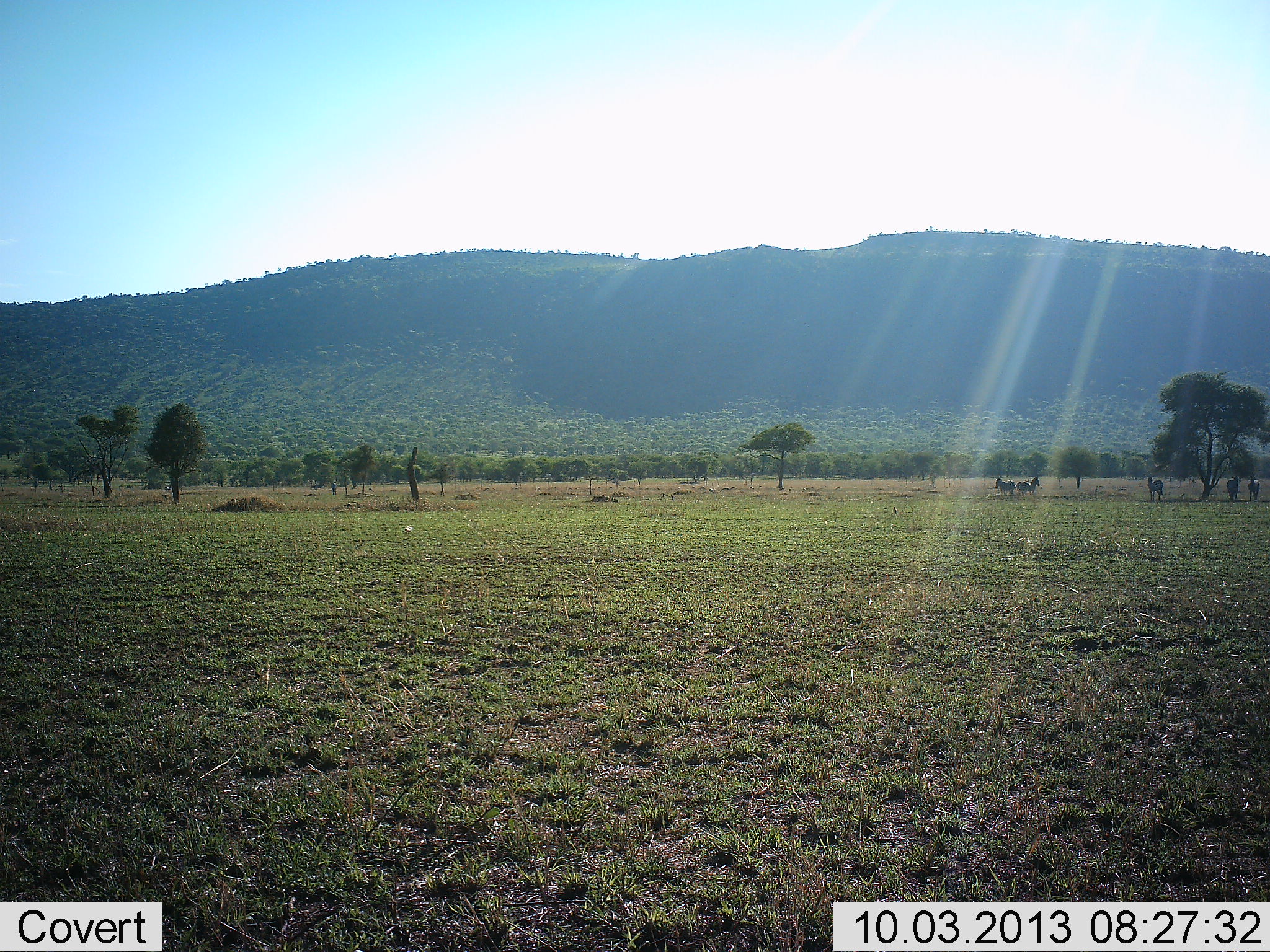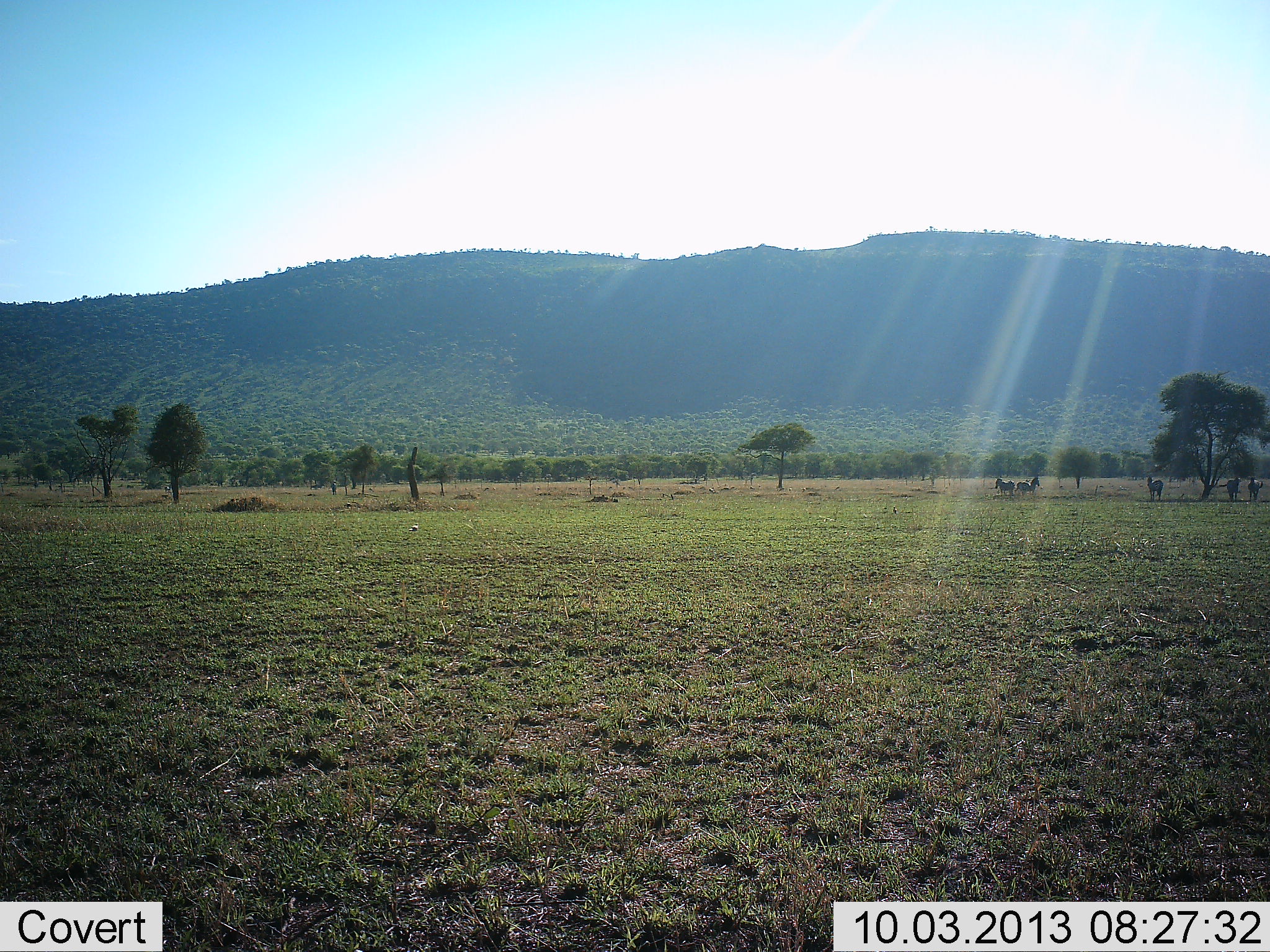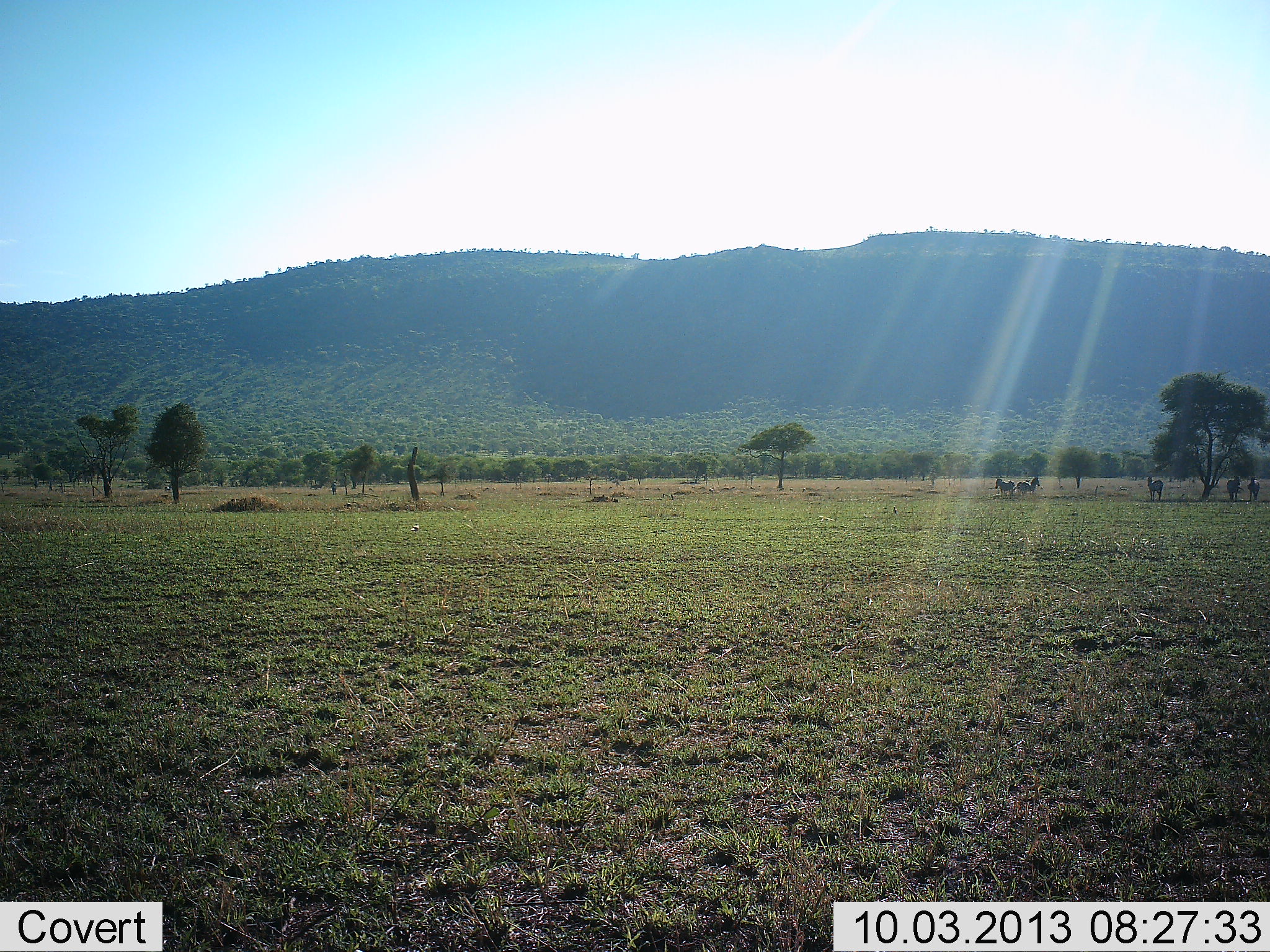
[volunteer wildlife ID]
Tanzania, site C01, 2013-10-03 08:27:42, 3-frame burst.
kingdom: Animalia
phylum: Chordata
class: Mammalia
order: Perissodactyla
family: Equidae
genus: Equus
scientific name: Equus quagga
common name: plains zebra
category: zebra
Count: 5.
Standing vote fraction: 100%.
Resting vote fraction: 0%.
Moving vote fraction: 0%.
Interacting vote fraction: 0%.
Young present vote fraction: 0%.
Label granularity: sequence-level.